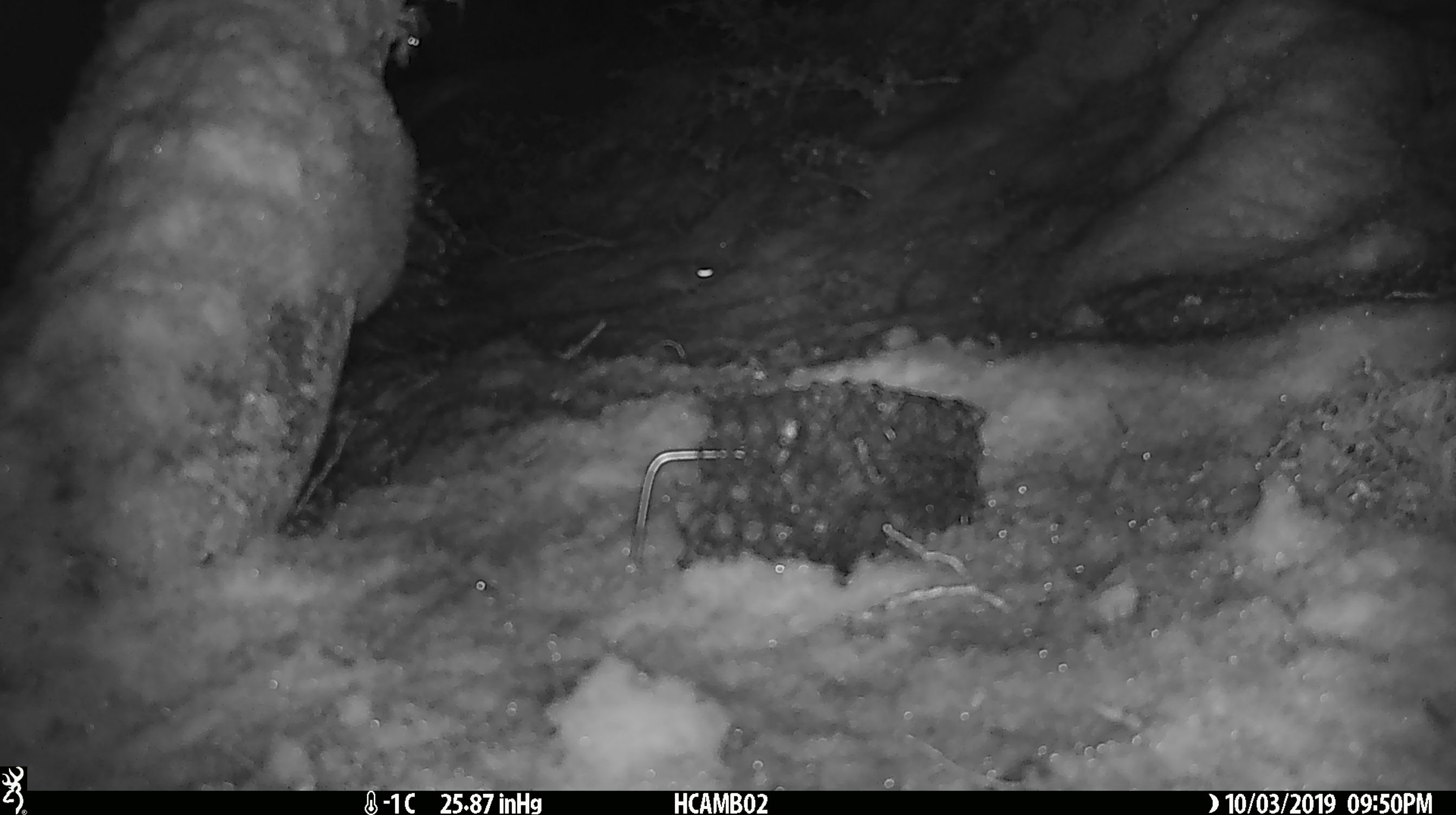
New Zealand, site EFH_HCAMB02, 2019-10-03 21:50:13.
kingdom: Animalia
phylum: Chordata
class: Mammalia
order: Rodentia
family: Muridae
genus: Mus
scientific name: Mus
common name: mouse